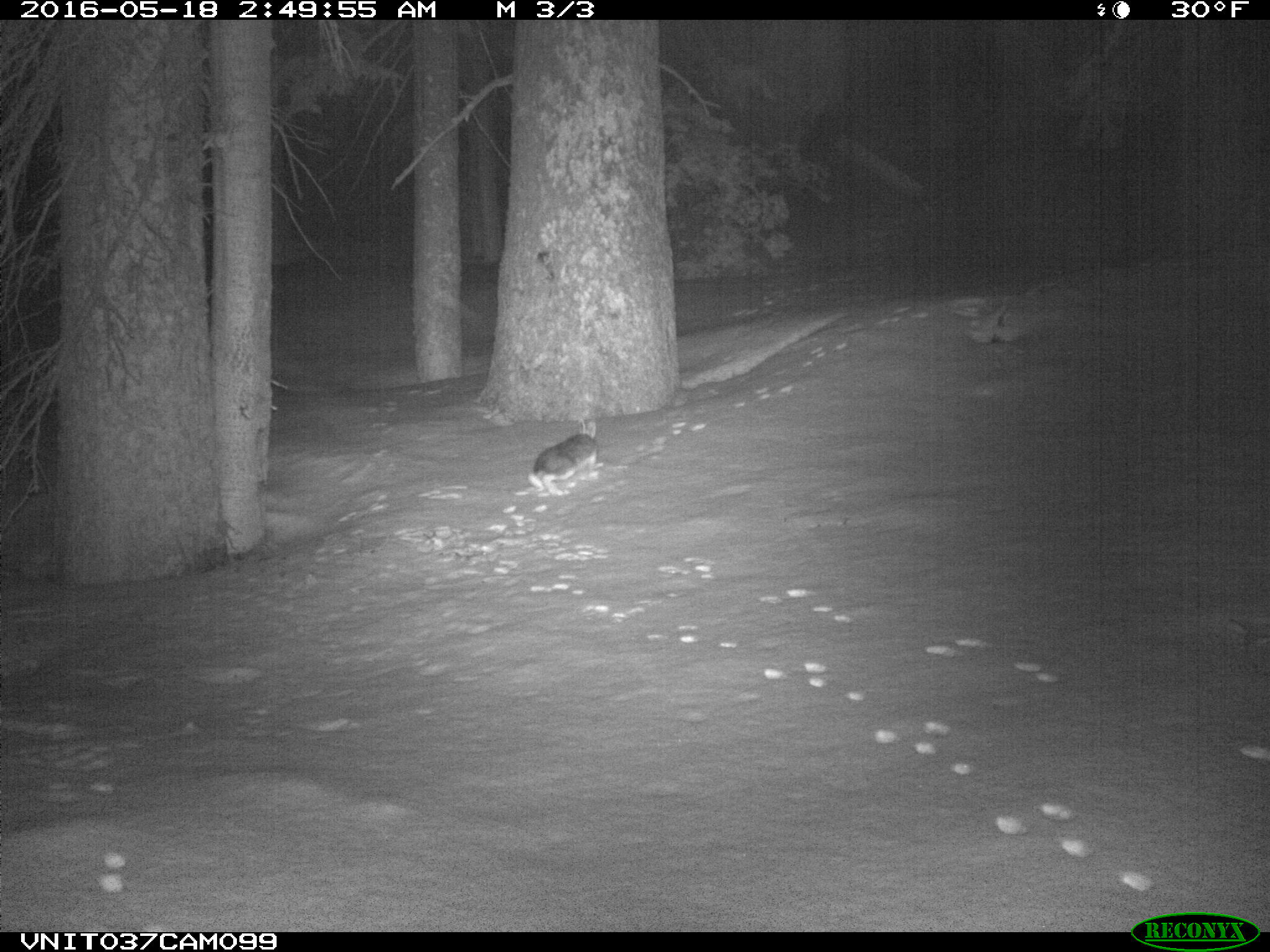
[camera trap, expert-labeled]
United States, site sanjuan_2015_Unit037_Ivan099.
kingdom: Animalia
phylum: Chordata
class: Mammalia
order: Lagomorpha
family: Leporidae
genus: Lepus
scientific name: Lepus americanus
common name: snowshoe hare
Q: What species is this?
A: Lepus americanus (snowshoe hare).